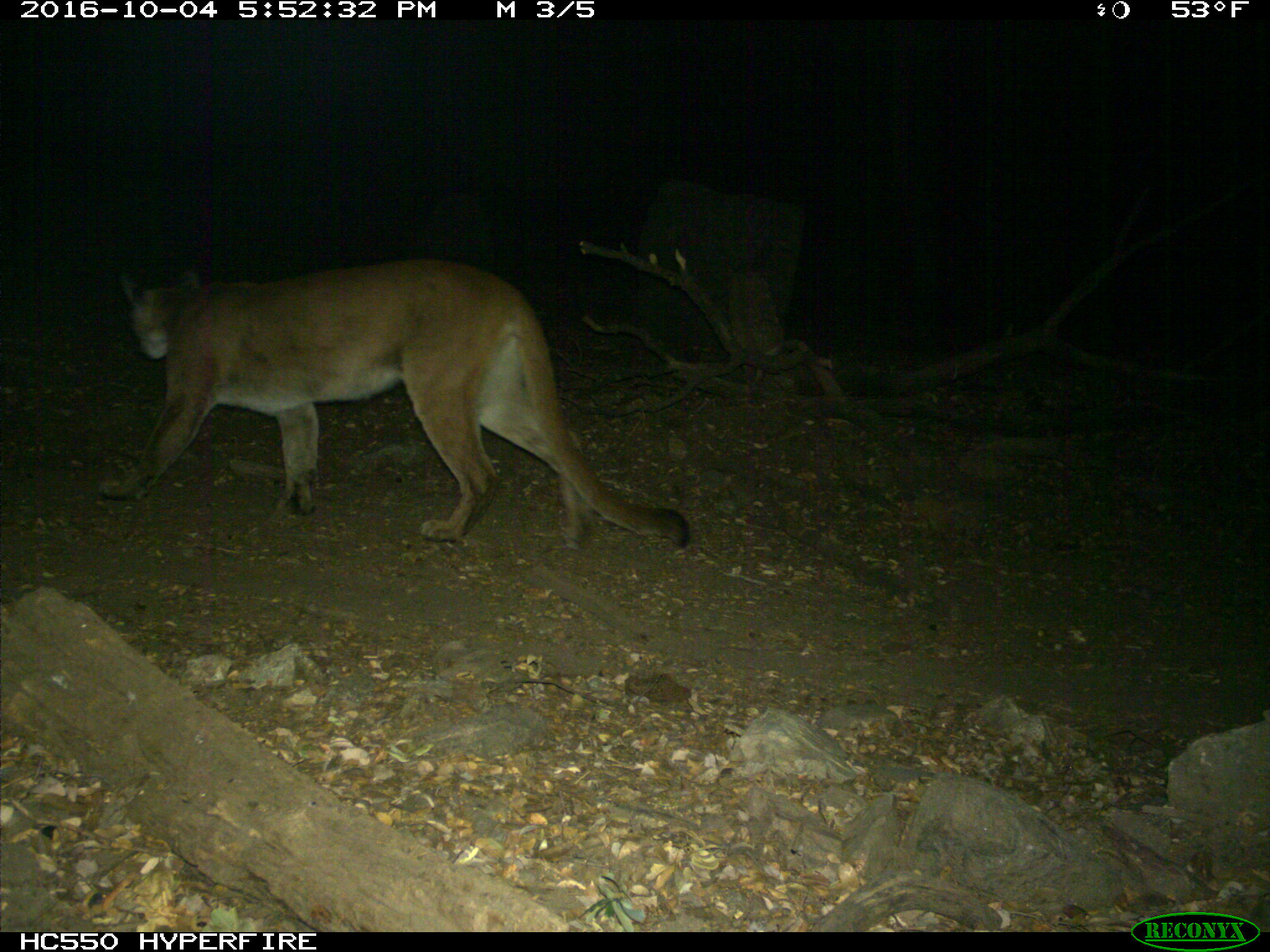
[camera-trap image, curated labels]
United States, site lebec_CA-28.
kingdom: Animalia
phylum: Chordata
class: Mammalia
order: Carnivora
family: Felidae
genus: Puma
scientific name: Puma concolor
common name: mountain lion